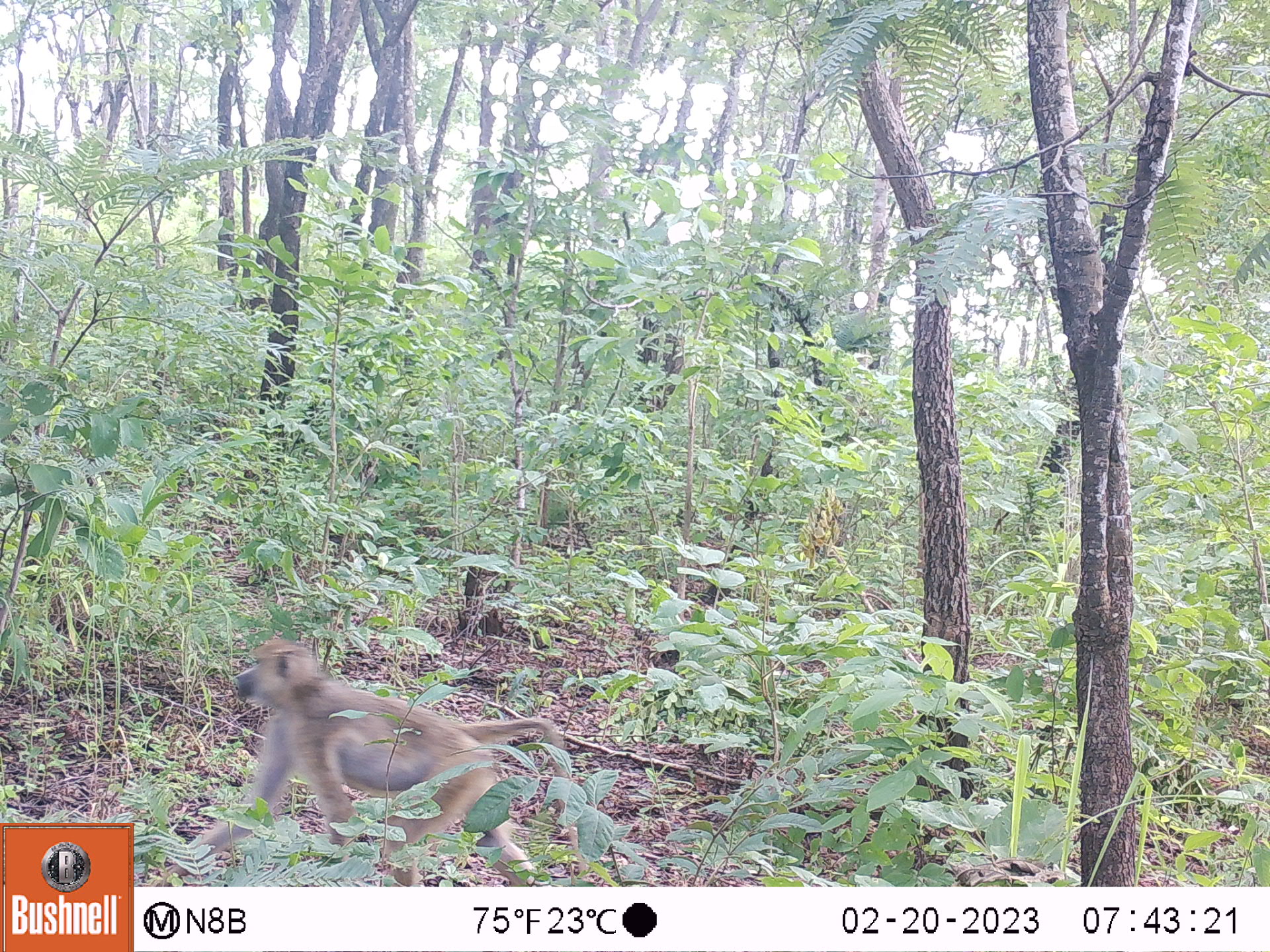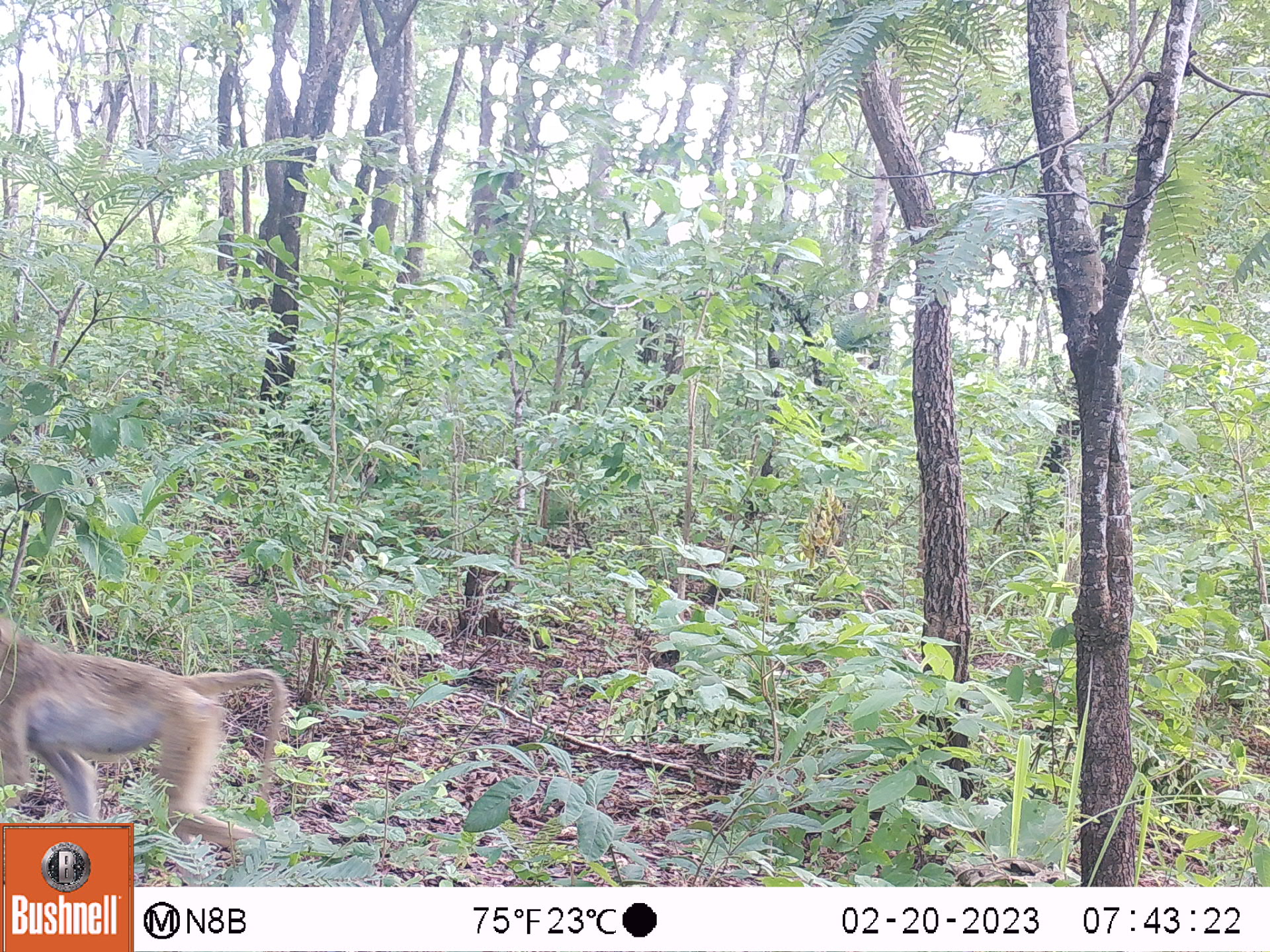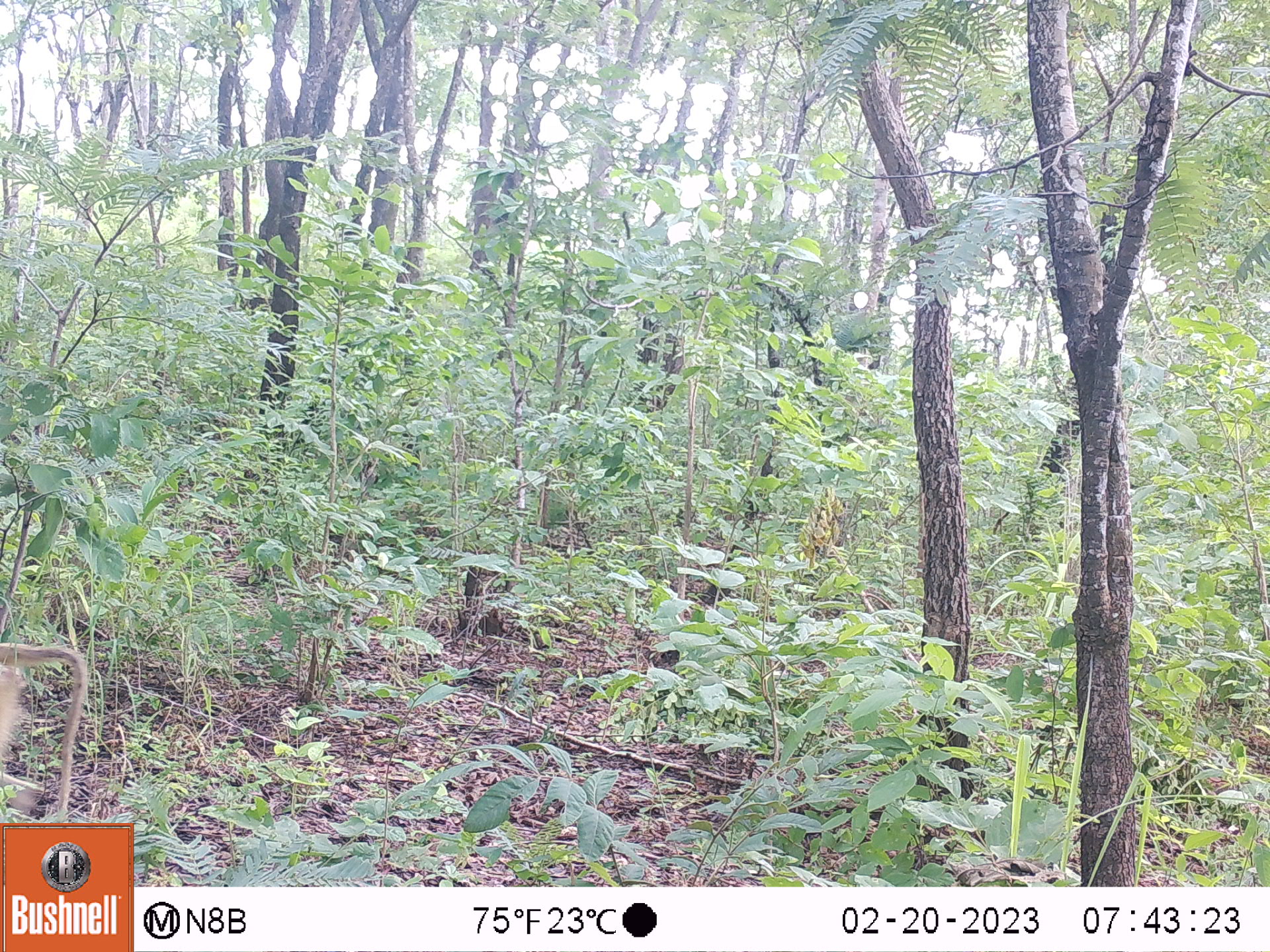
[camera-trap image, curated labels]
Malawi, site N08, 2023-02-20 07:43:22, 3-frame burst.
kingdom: Animalia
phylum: Chordata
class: Mammalia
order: Primates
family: Cercopithecidae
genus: Papio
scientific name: Papio cynocephalus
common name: yellow baboon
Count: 1.